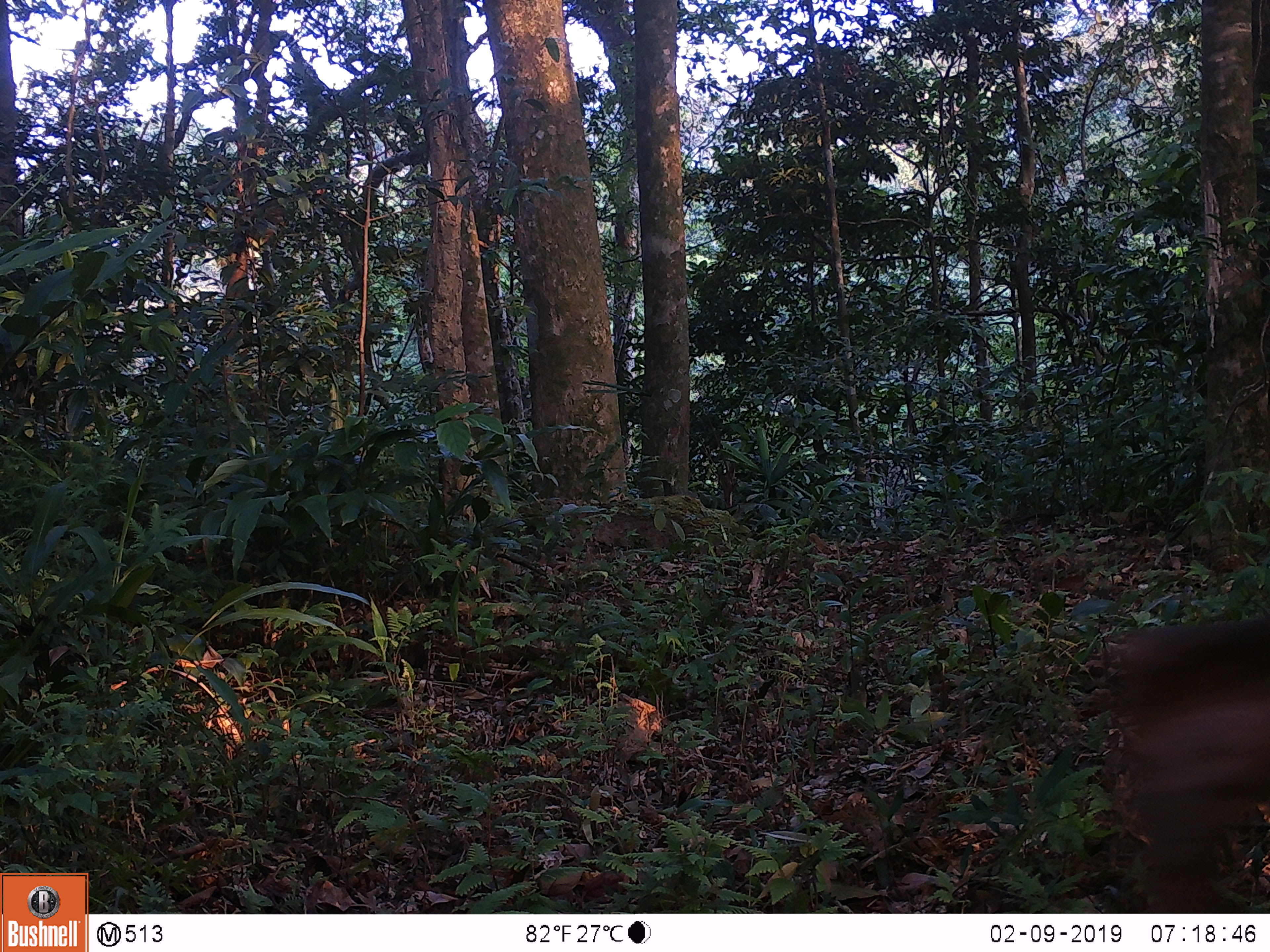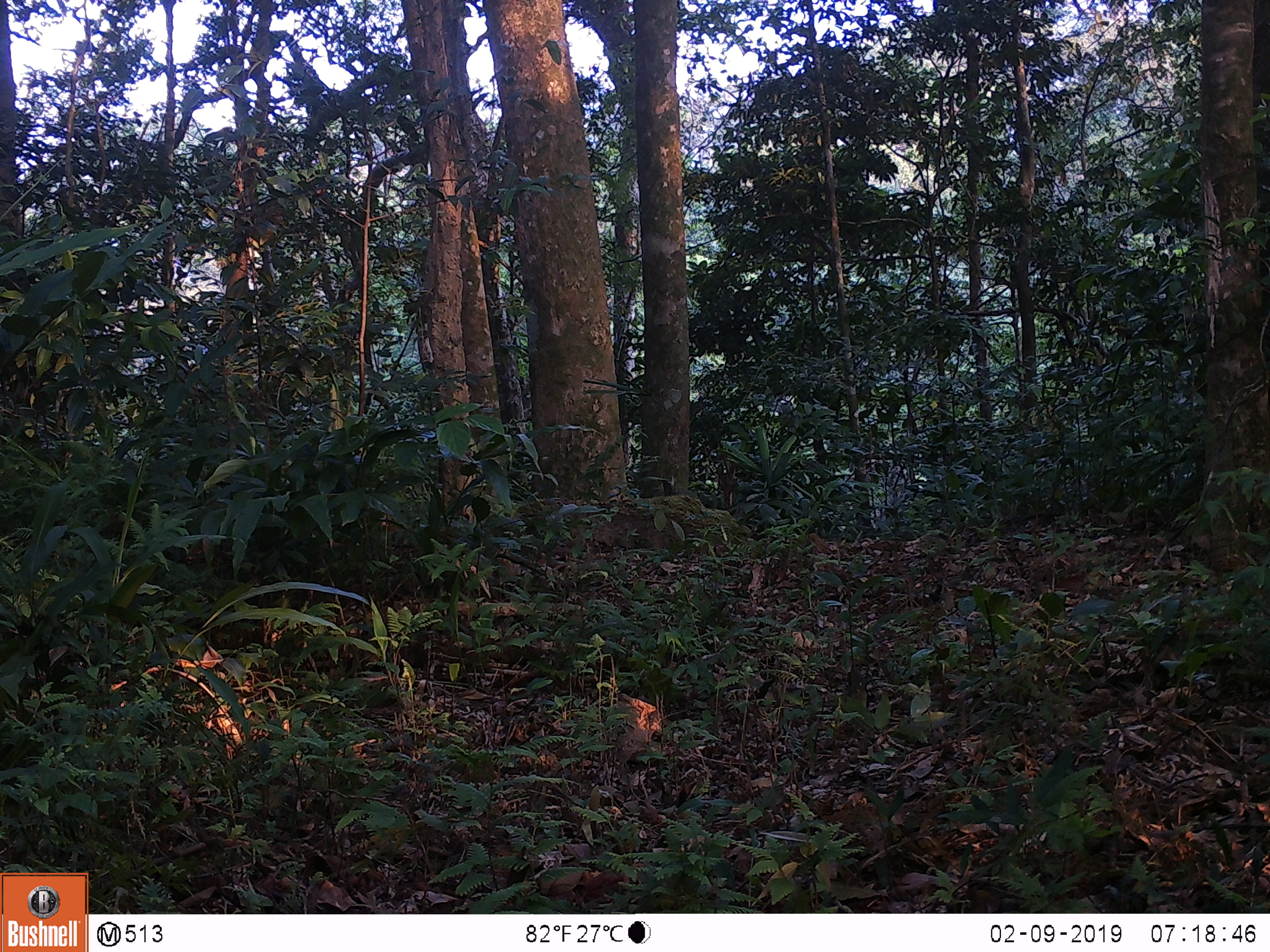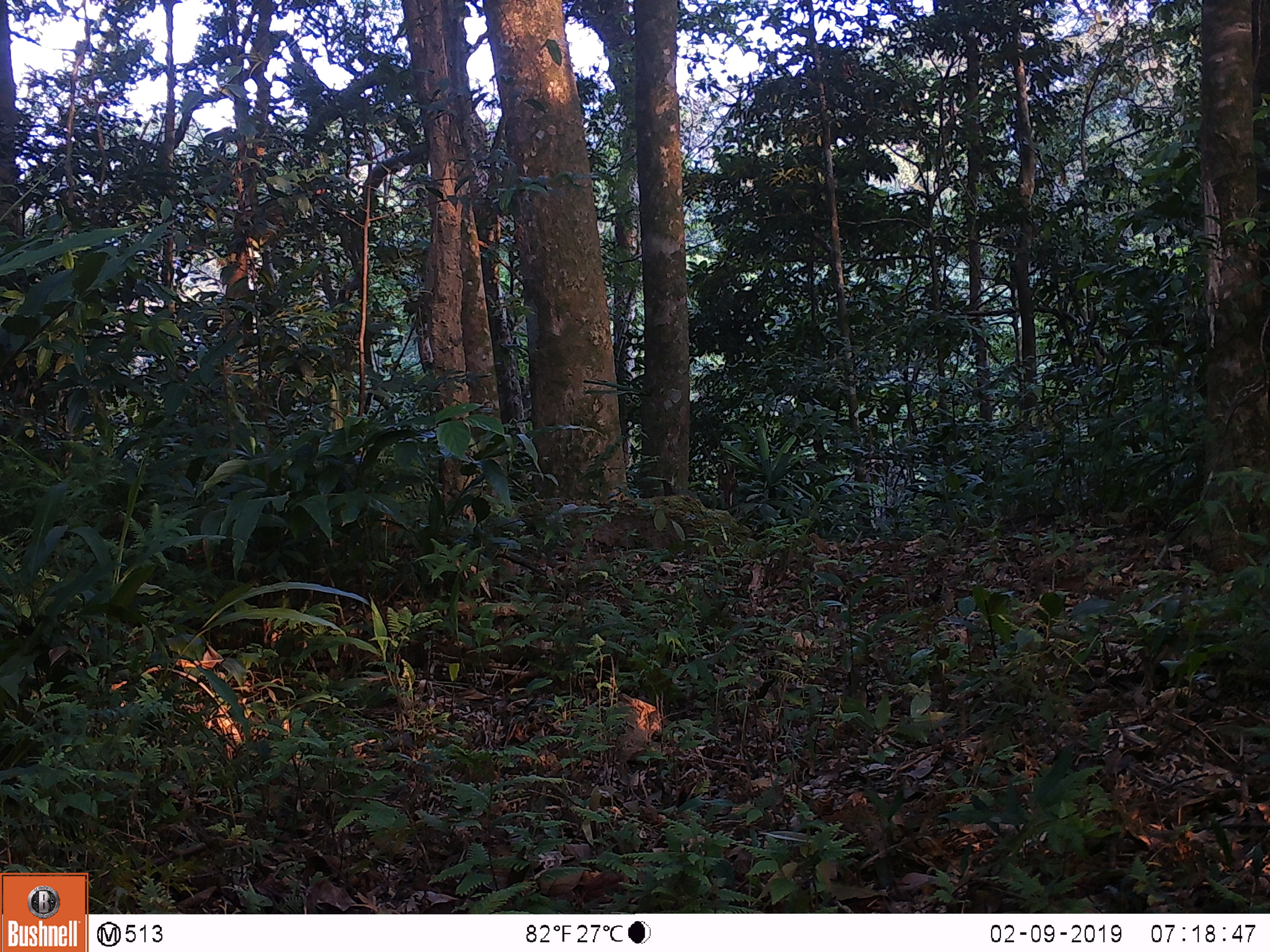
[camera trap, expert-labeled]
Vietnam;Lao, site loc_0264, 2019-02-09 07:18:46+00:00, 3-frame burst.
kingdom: Animalia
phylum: Chordata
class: Mammalia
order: Artiodactyla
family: Cervidae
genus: Rusa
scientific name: Rusa unicolor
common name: sambar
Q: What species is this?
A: Sambar (Rusa unicolor).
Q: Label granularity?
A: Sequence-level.